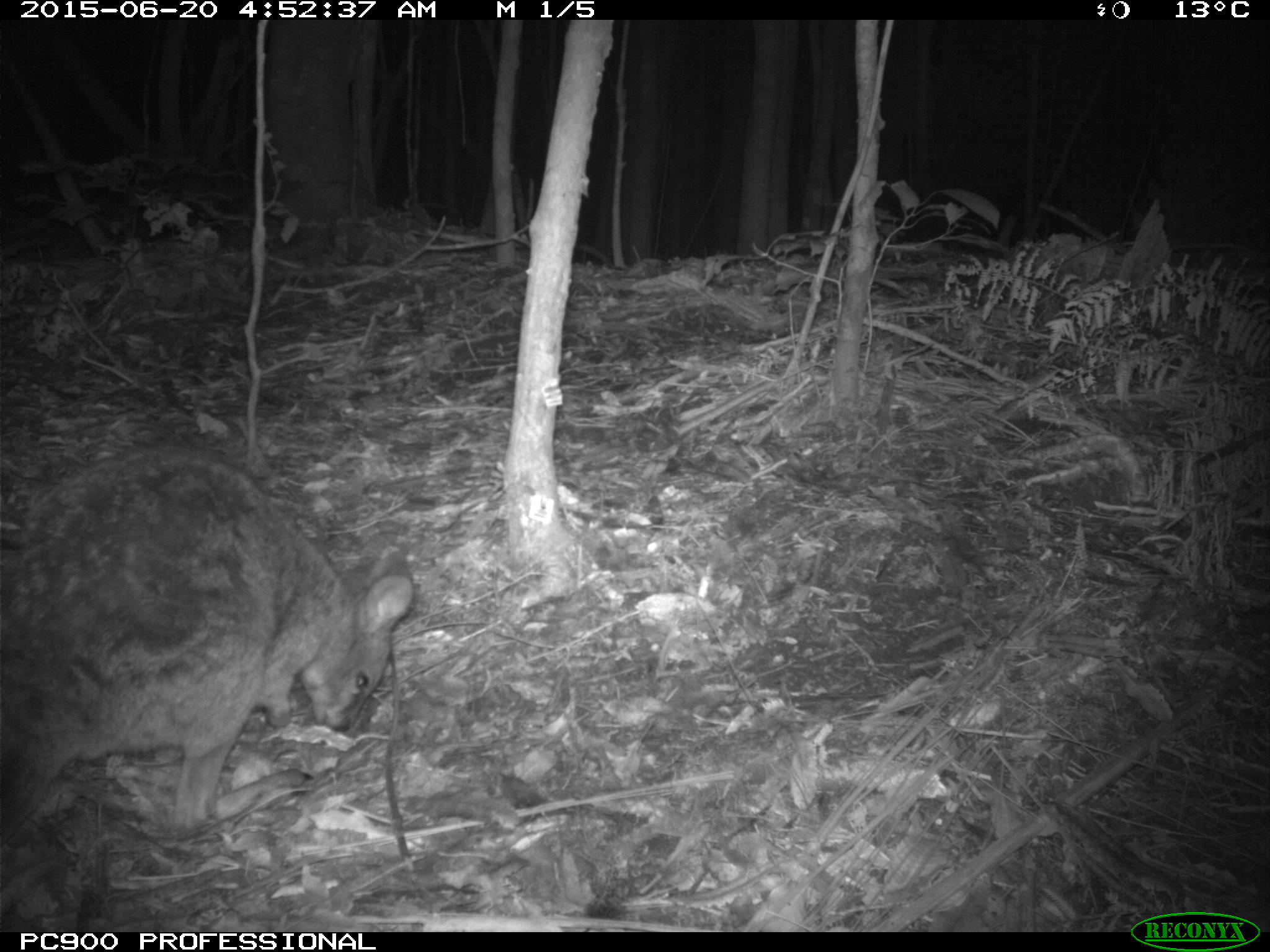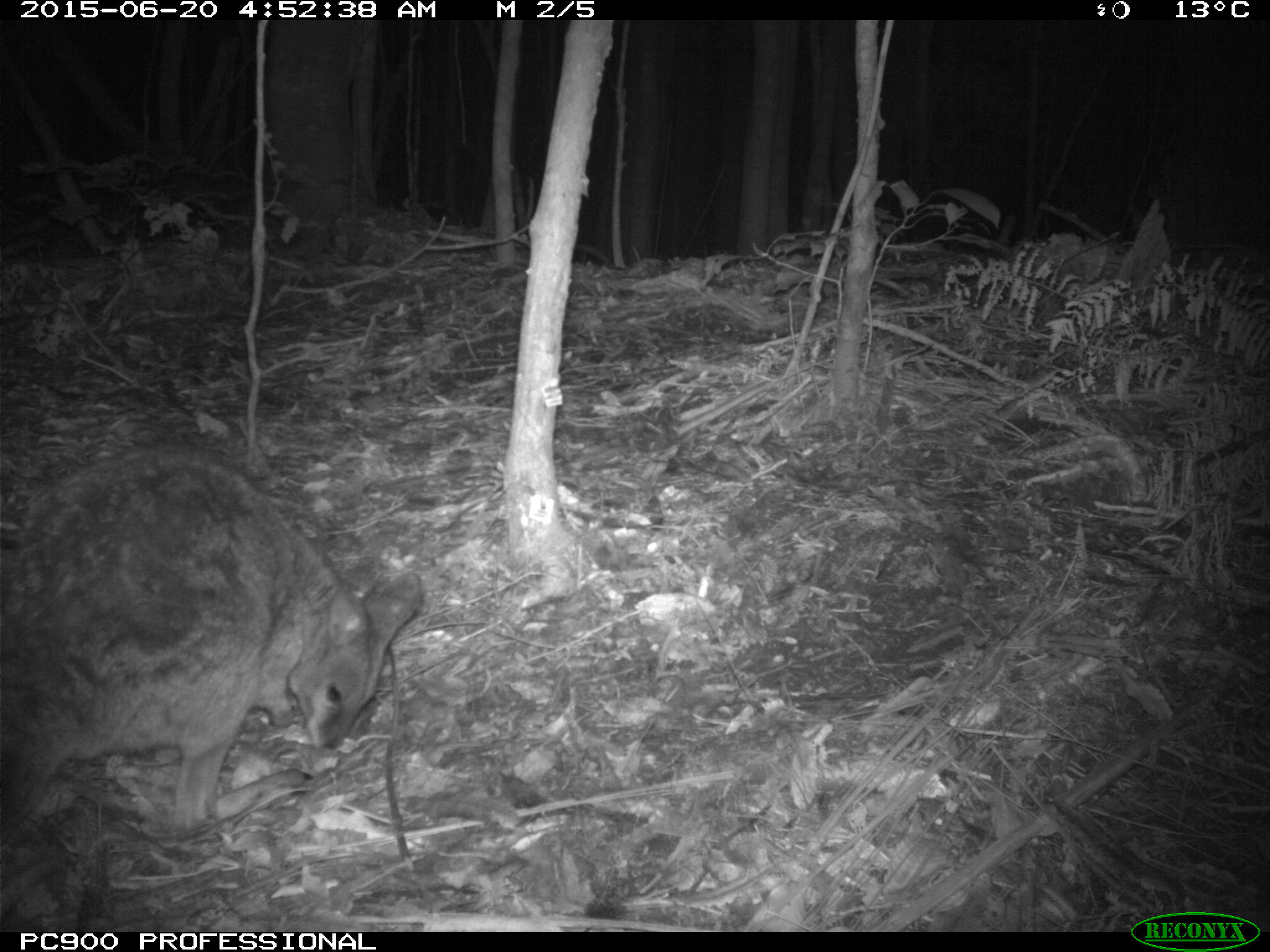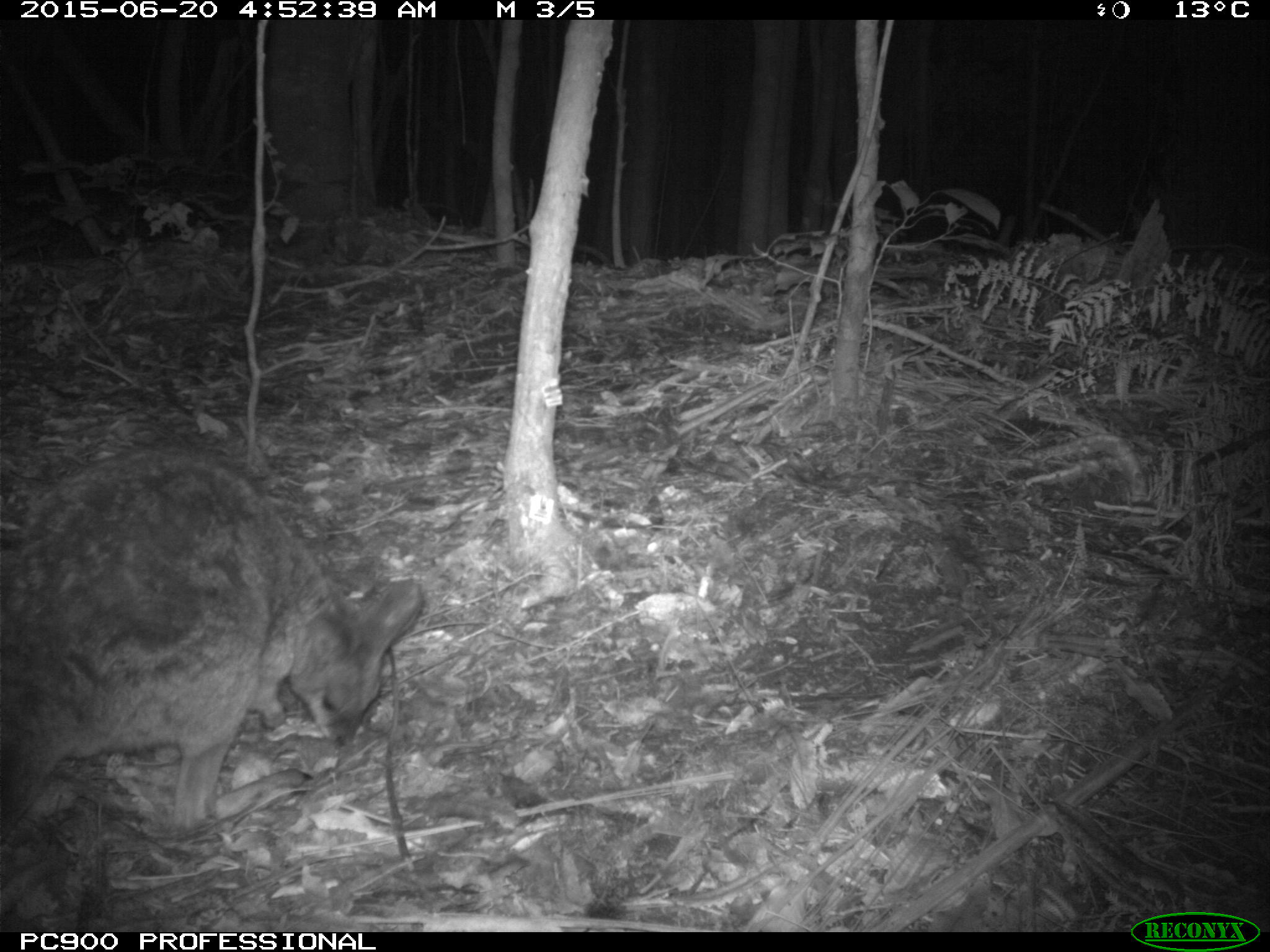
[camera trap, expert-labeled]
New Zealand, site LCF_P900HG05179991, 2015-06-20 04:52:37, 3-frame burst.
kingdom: Animalia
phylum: Chordata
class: Mammalia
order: Diprotodontia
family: Macropodidae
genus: Notamacropus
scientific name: Notamacropus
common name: wallaby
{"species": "wallaby (Notamacropus)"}